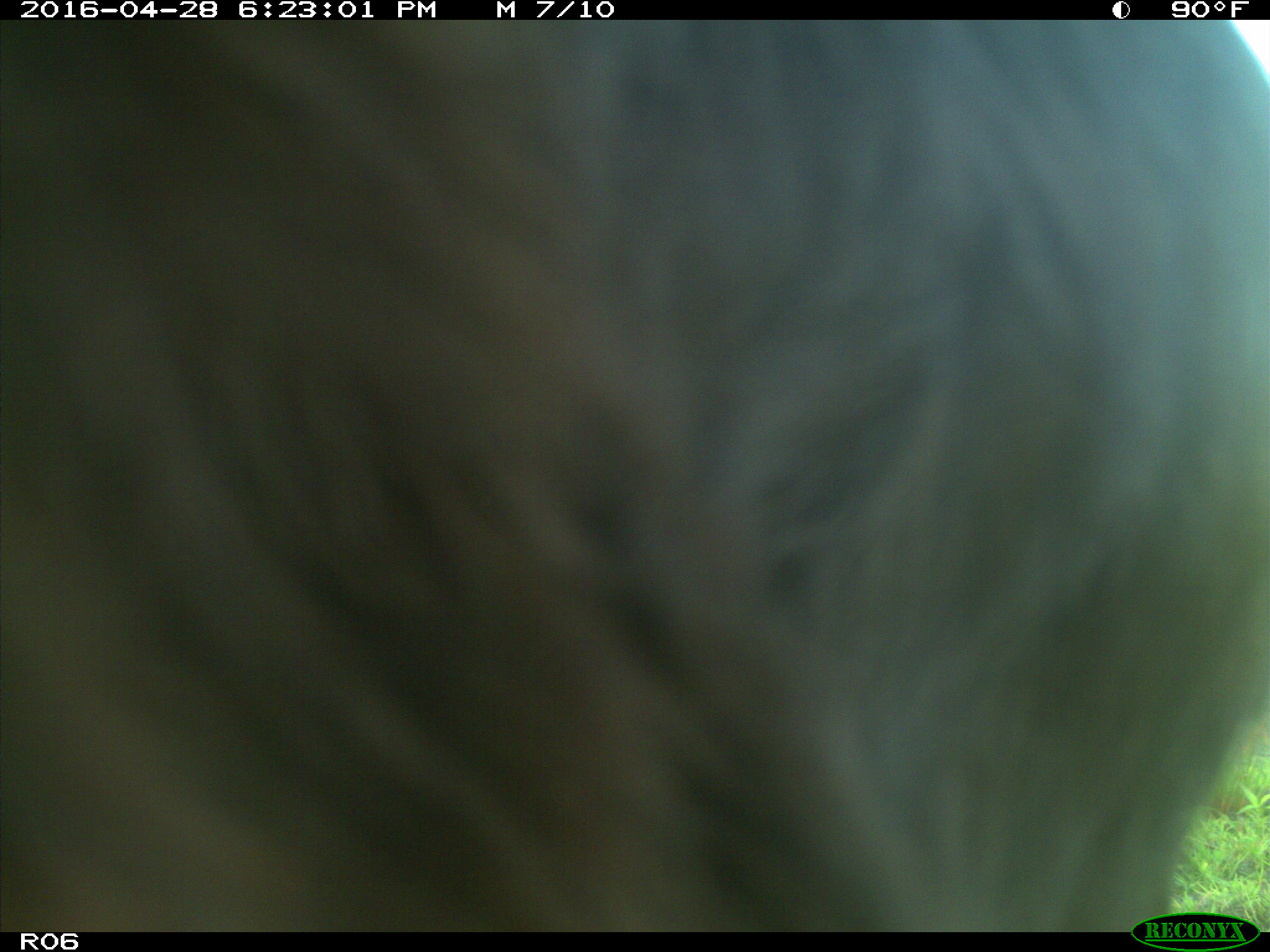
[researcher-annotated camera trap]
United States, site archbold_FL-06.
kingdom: Animalia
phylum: Chordata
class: Mammalia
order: Artiodactyla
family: Bovidae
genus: Bos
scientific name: Bos taurus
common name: domestic cow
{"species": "Bos taurus (domestic cow)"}